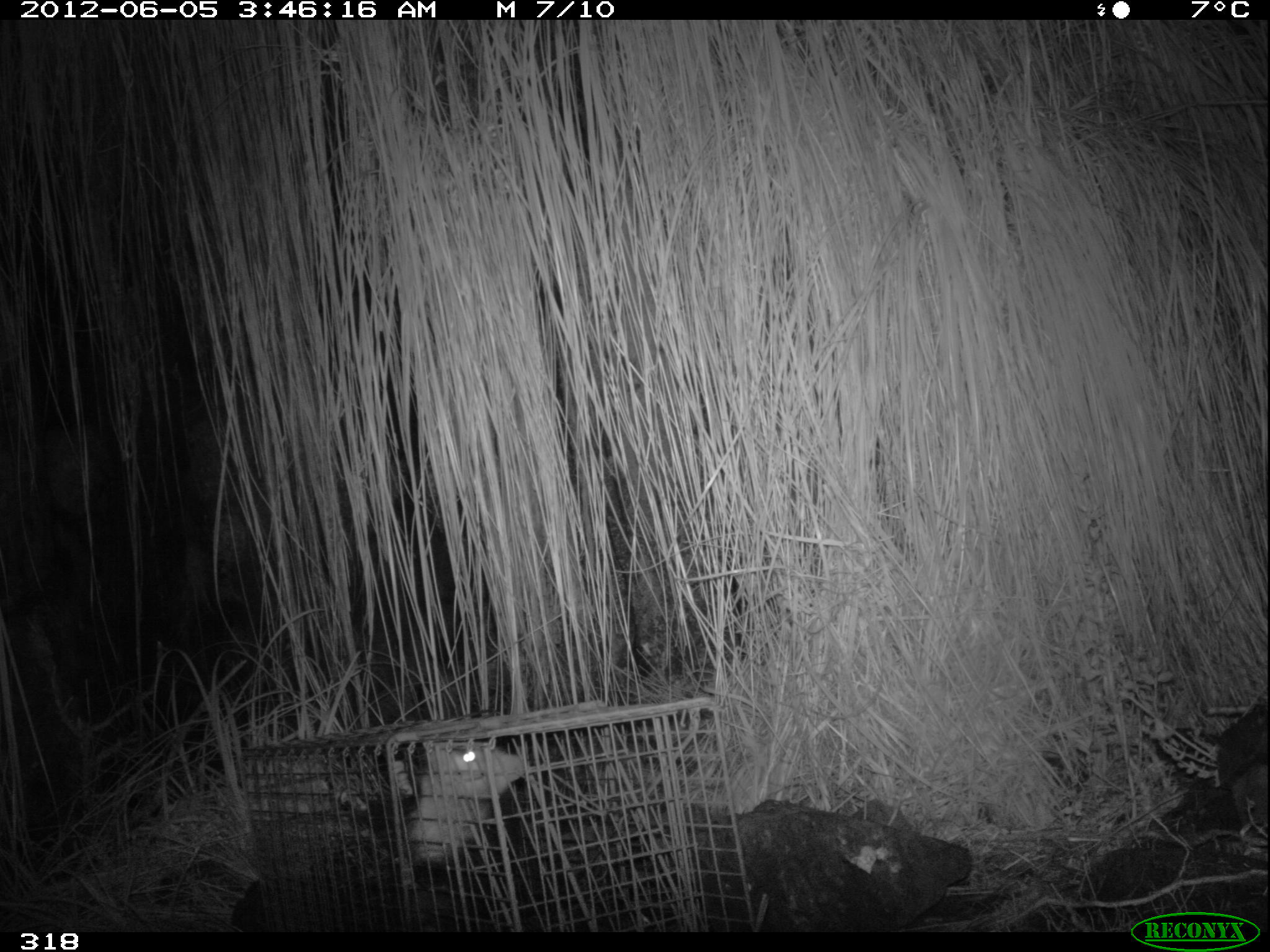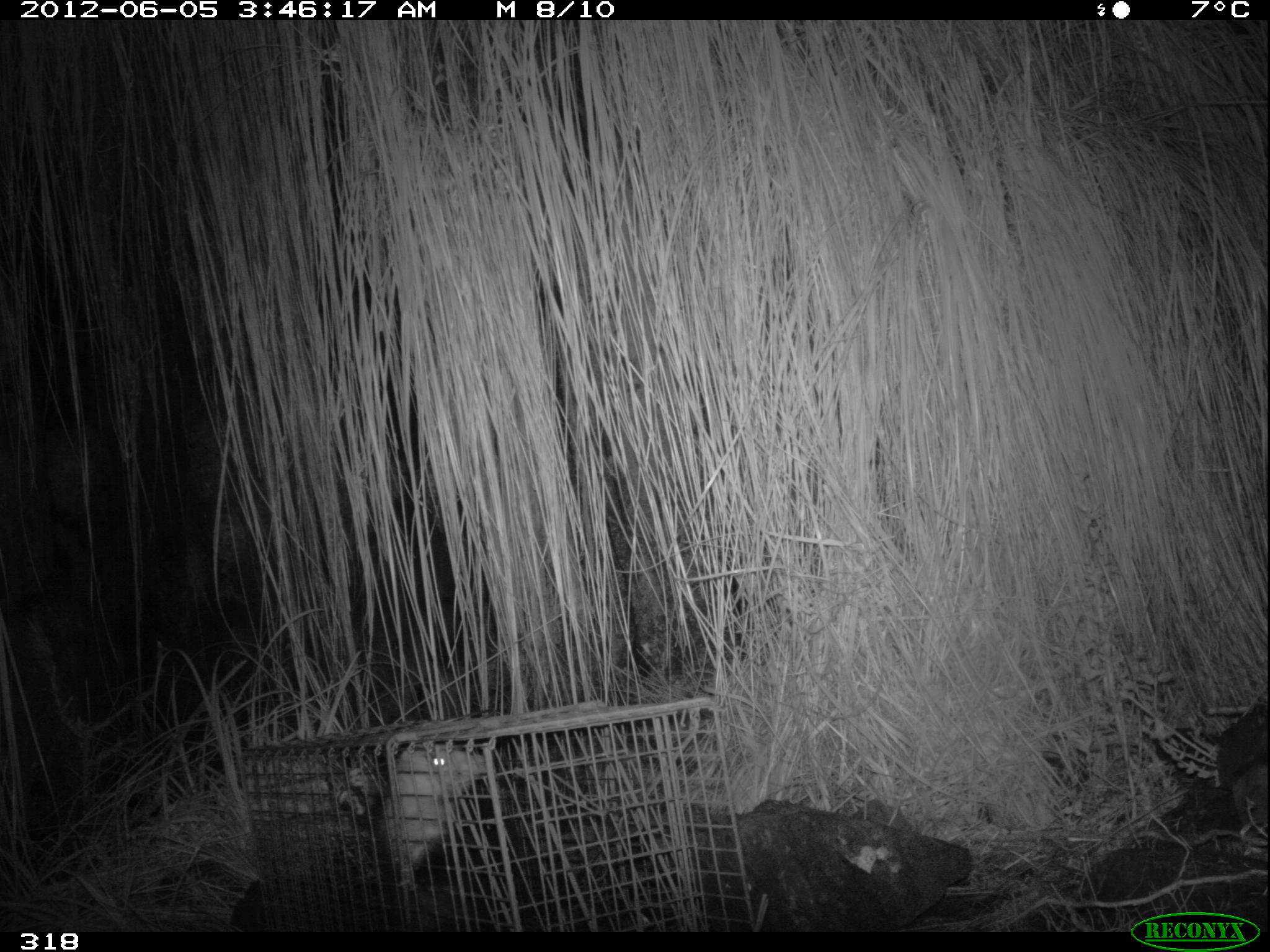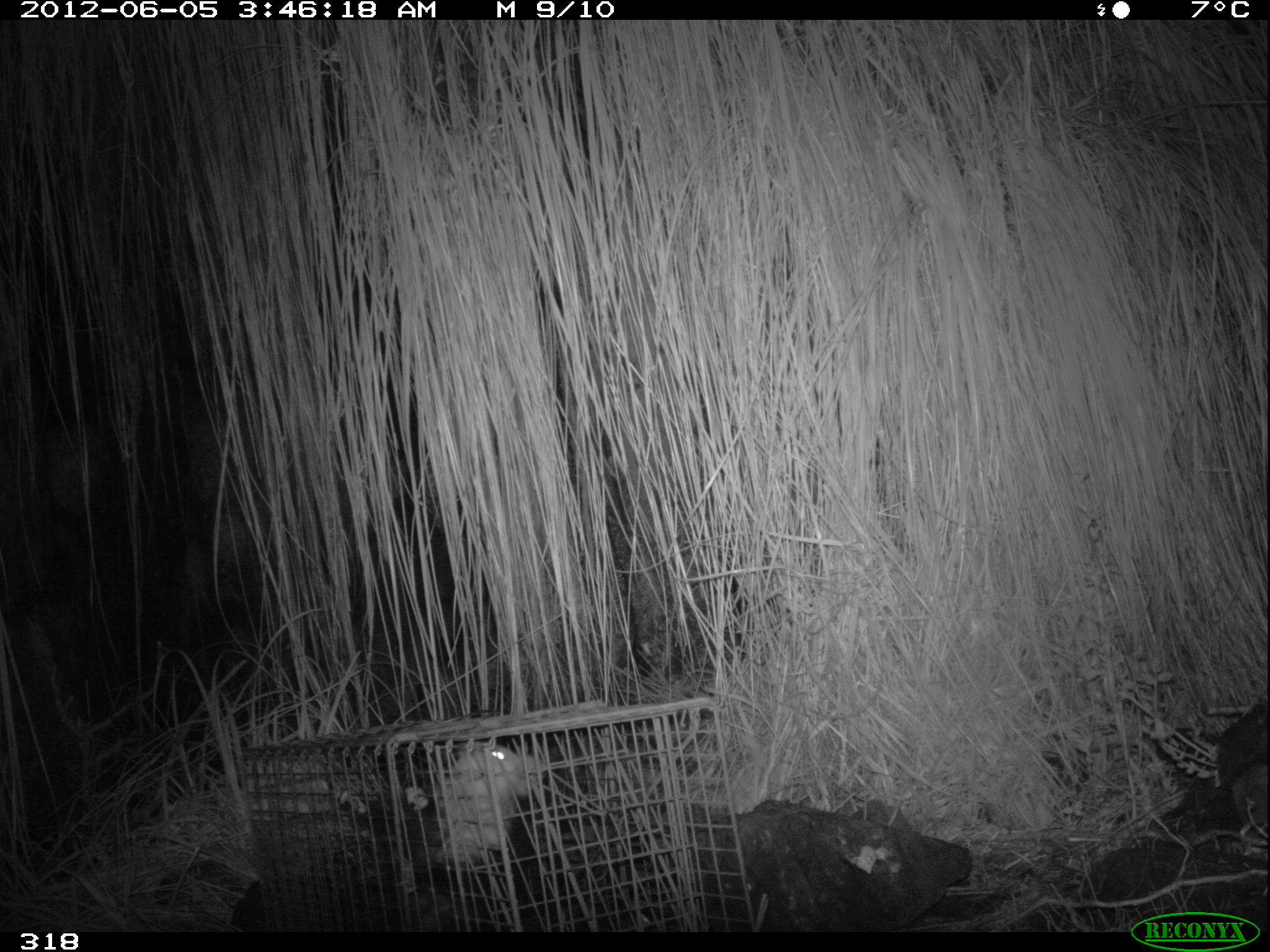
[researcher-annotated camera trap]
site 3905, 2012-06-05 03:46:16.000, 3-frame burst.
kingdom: Animalia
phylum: Chordata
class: Mammalia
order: Didelphimorphia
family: Didelphidae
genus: Didelphis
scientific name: Didelphis pernigra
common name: andean white-eared opossum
Didelphis pernigra (andean white-eared opossum).